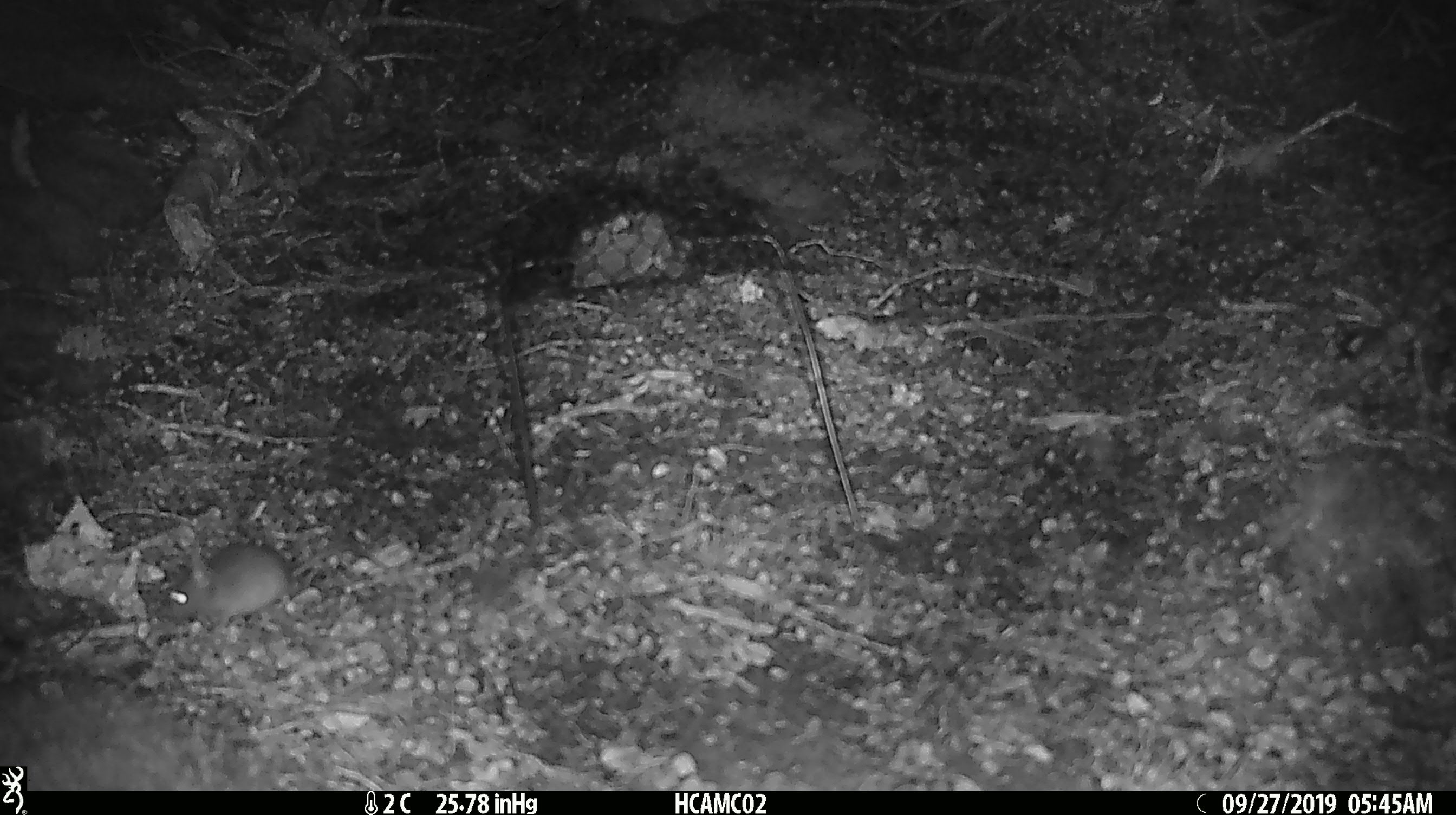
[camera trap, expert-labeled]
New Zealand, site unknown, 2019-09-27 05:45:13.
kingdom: Animalia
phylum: Chordata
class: Mammalia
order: Rodentia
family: Muridae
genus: Mus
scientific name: Mus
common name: mouse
Mouse (Mus).